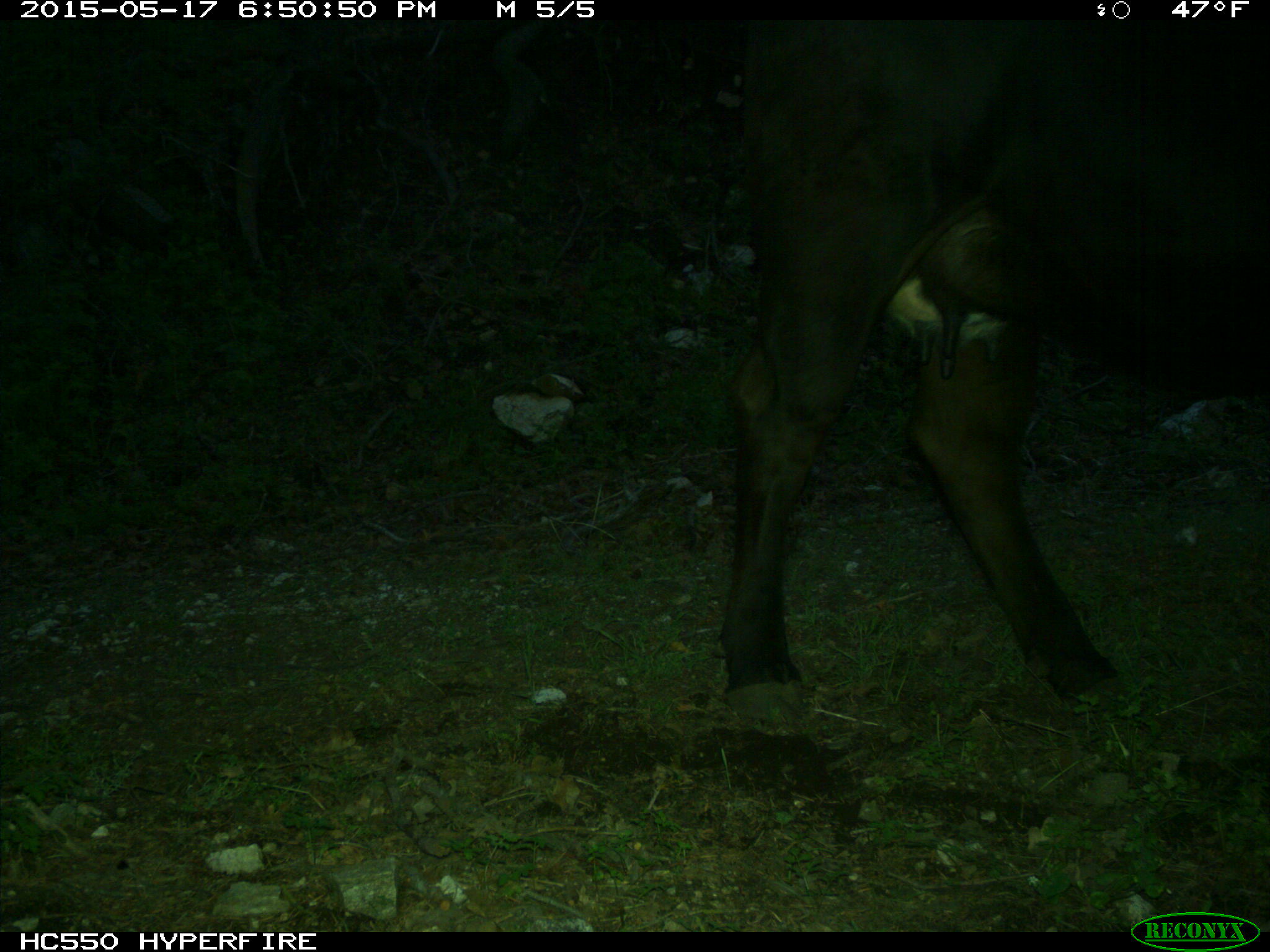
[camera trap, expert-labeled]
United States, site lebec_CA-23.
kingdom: Animalia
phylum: Chordata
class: Mammalia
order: Artiodactyla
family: Bovidae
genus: Bos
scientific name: Bos taurus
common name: domestic cow